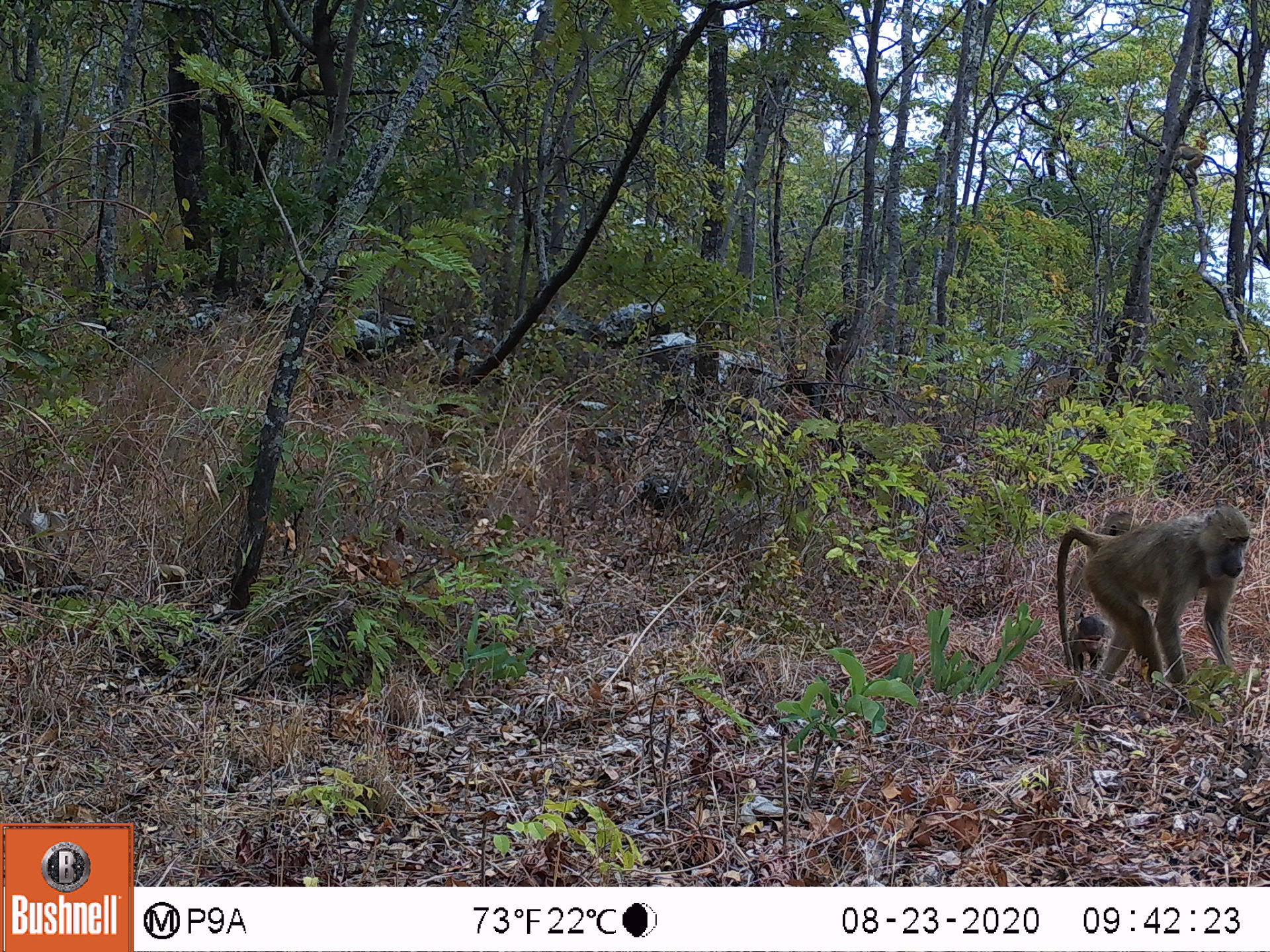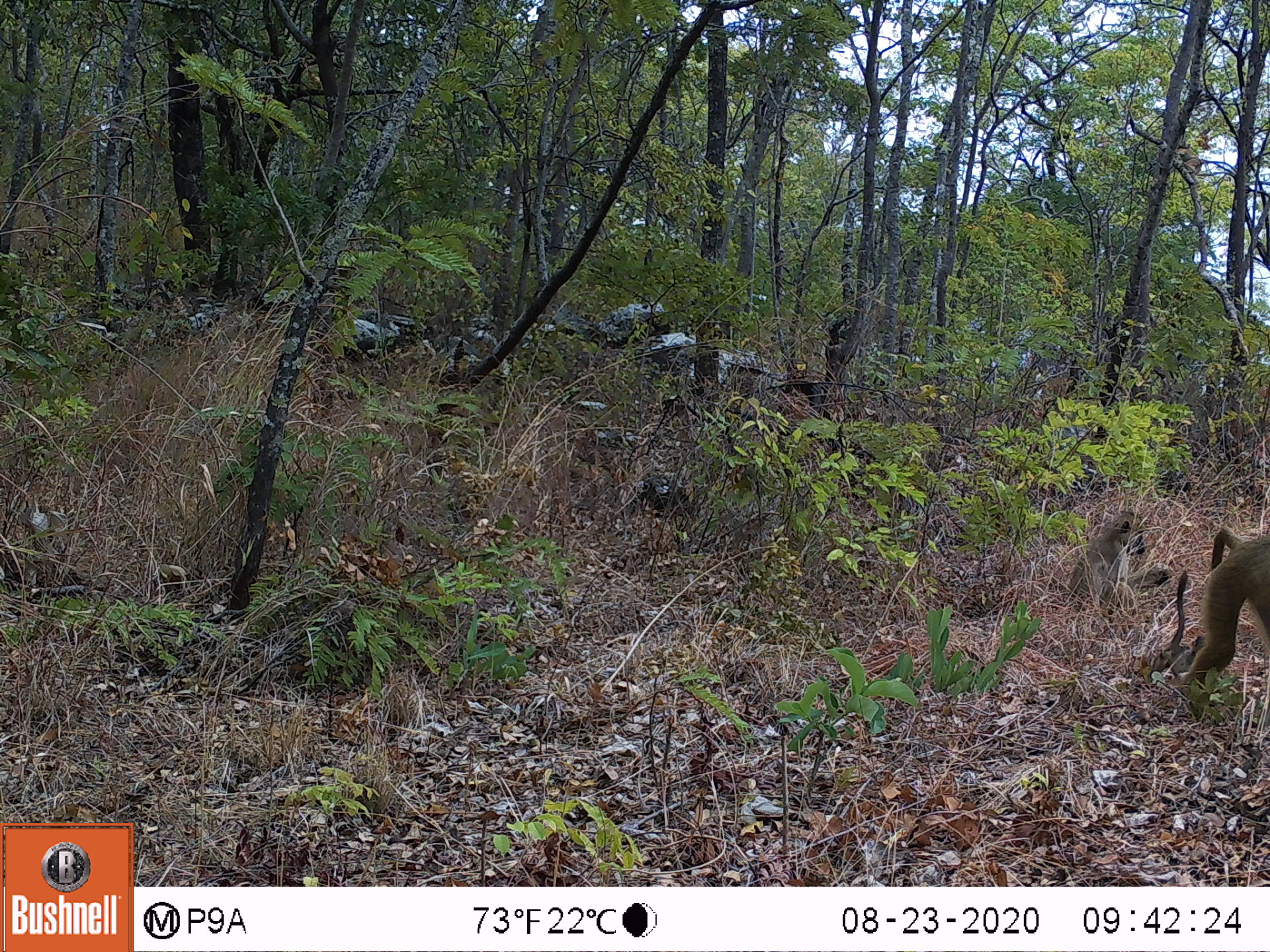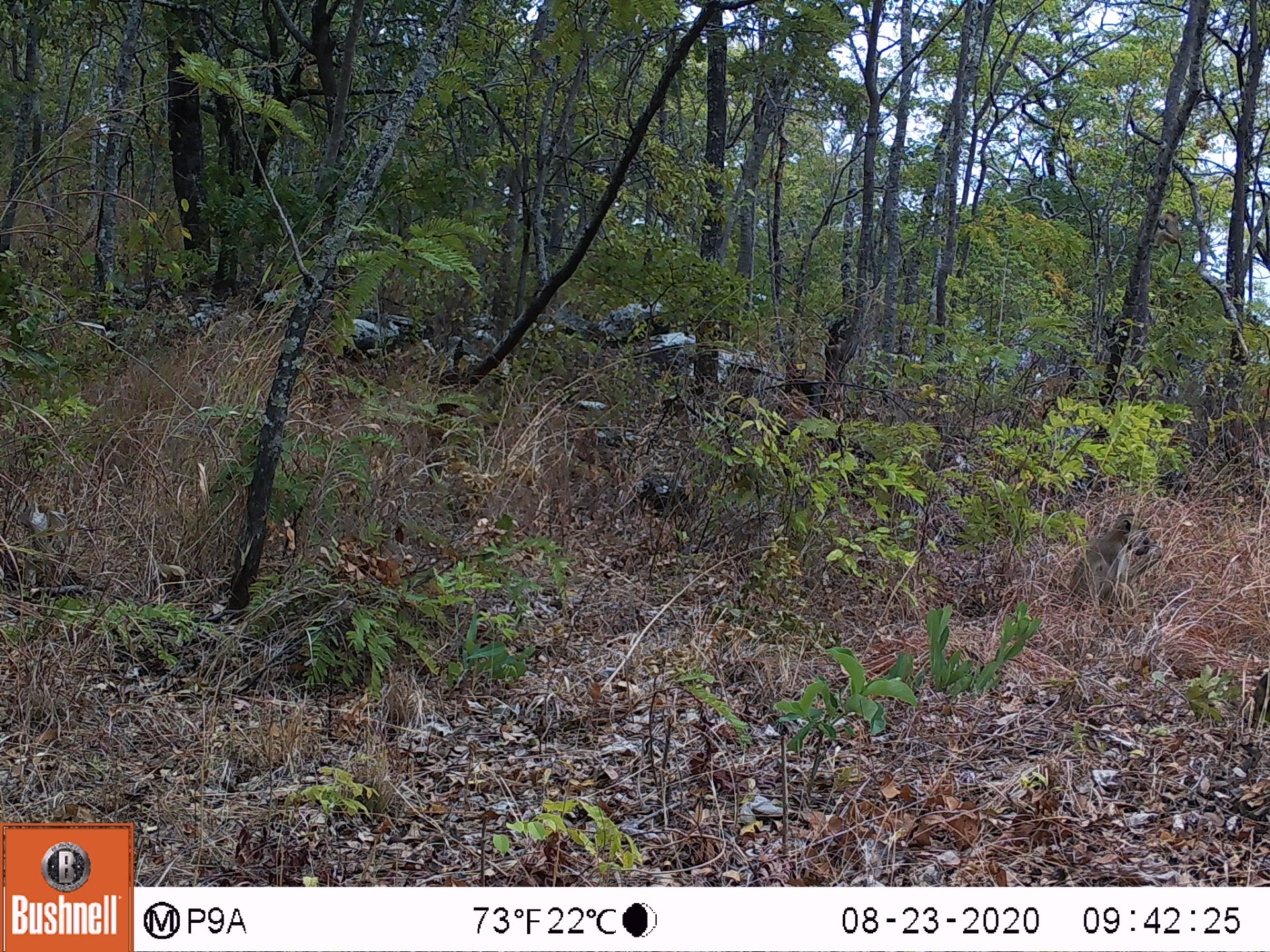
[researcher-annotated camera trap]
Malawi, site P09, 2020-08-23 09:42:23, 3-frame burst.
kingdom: Animalia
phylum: Chordata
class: Mammalia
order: Primates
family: Cercopithecidae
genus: Papio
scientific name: Papio cynocephalus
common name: yellow baboon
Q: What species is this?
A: Yellow baboon (Papio cynocephalus).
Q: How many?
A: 3.